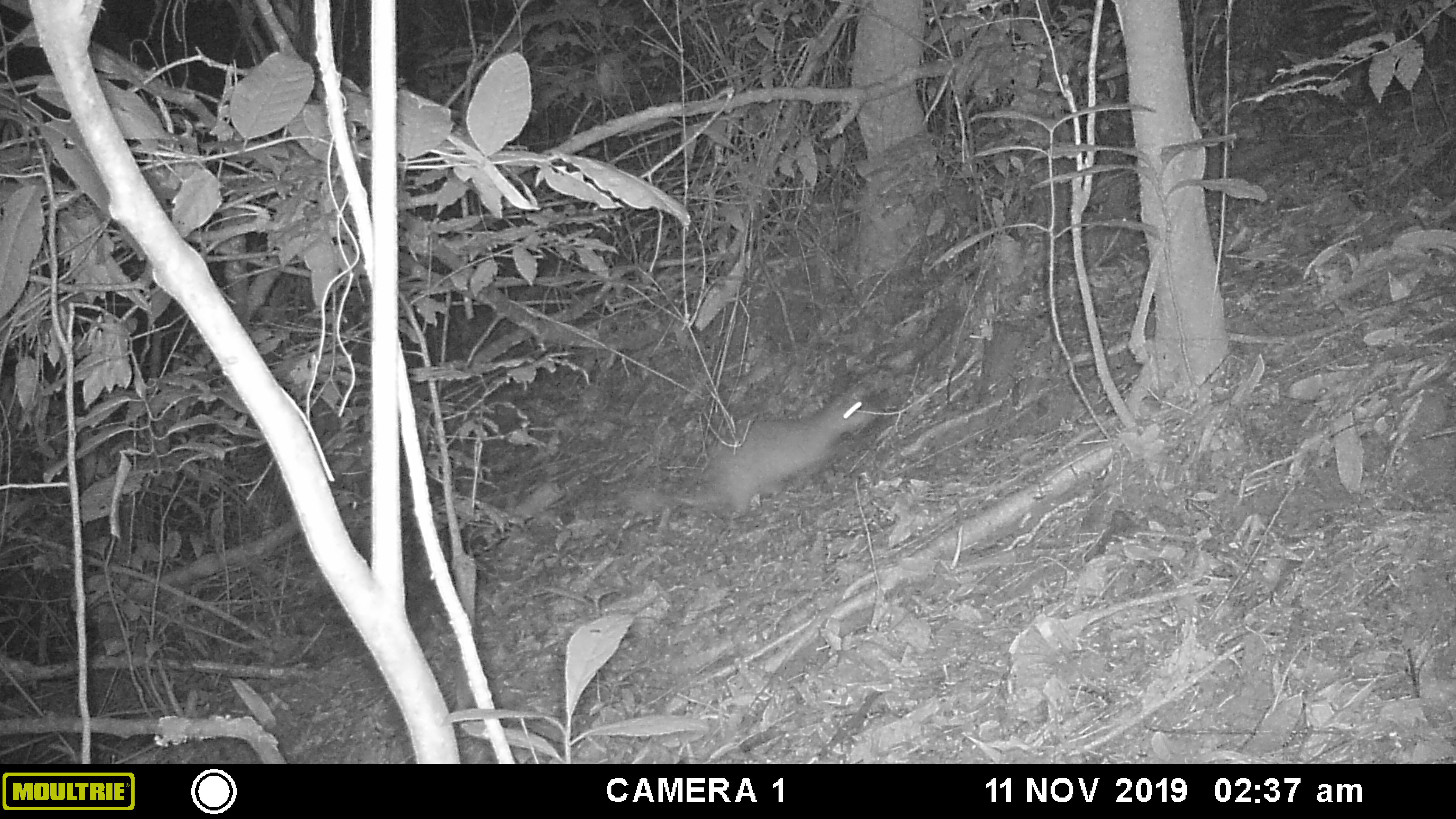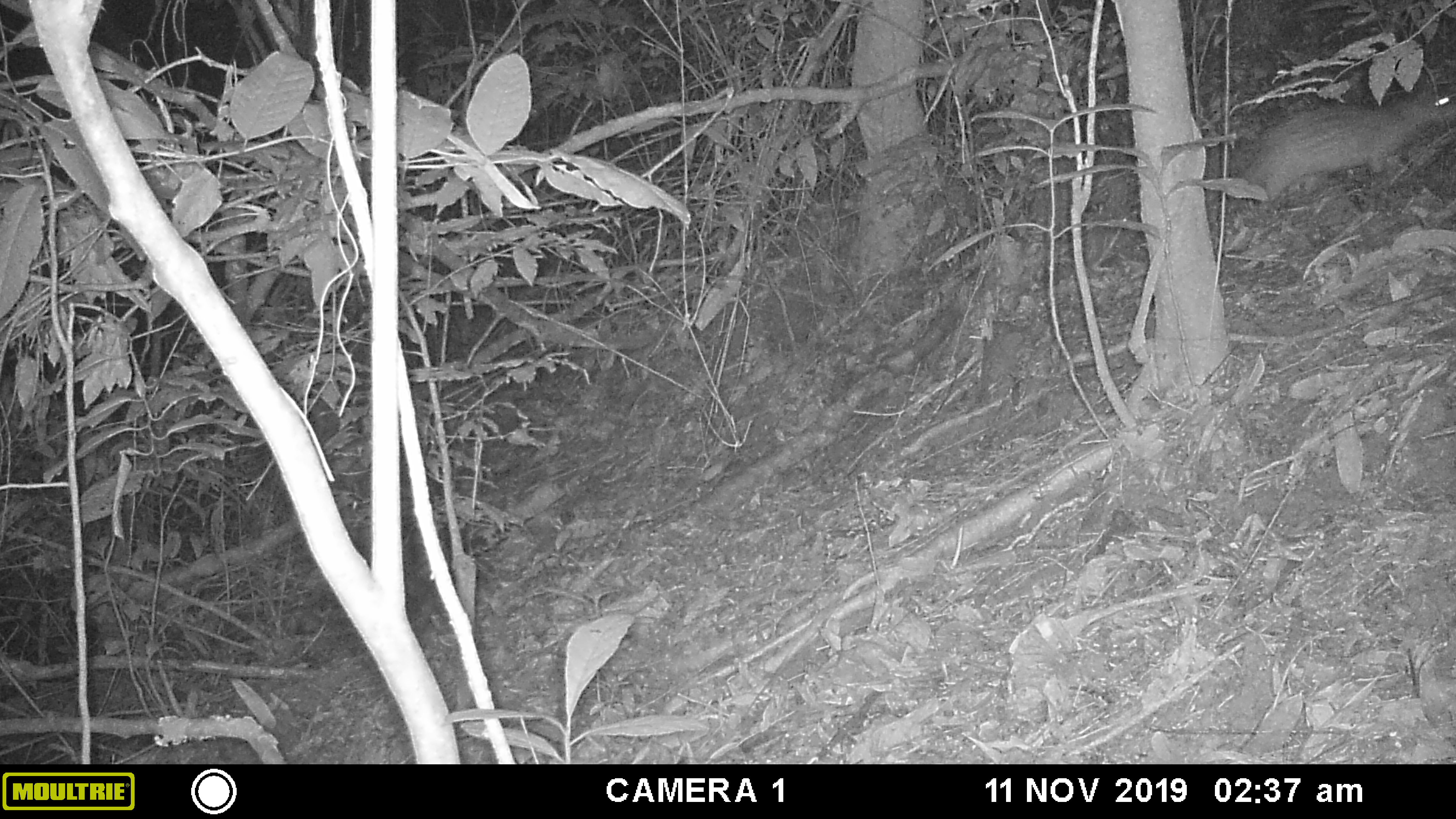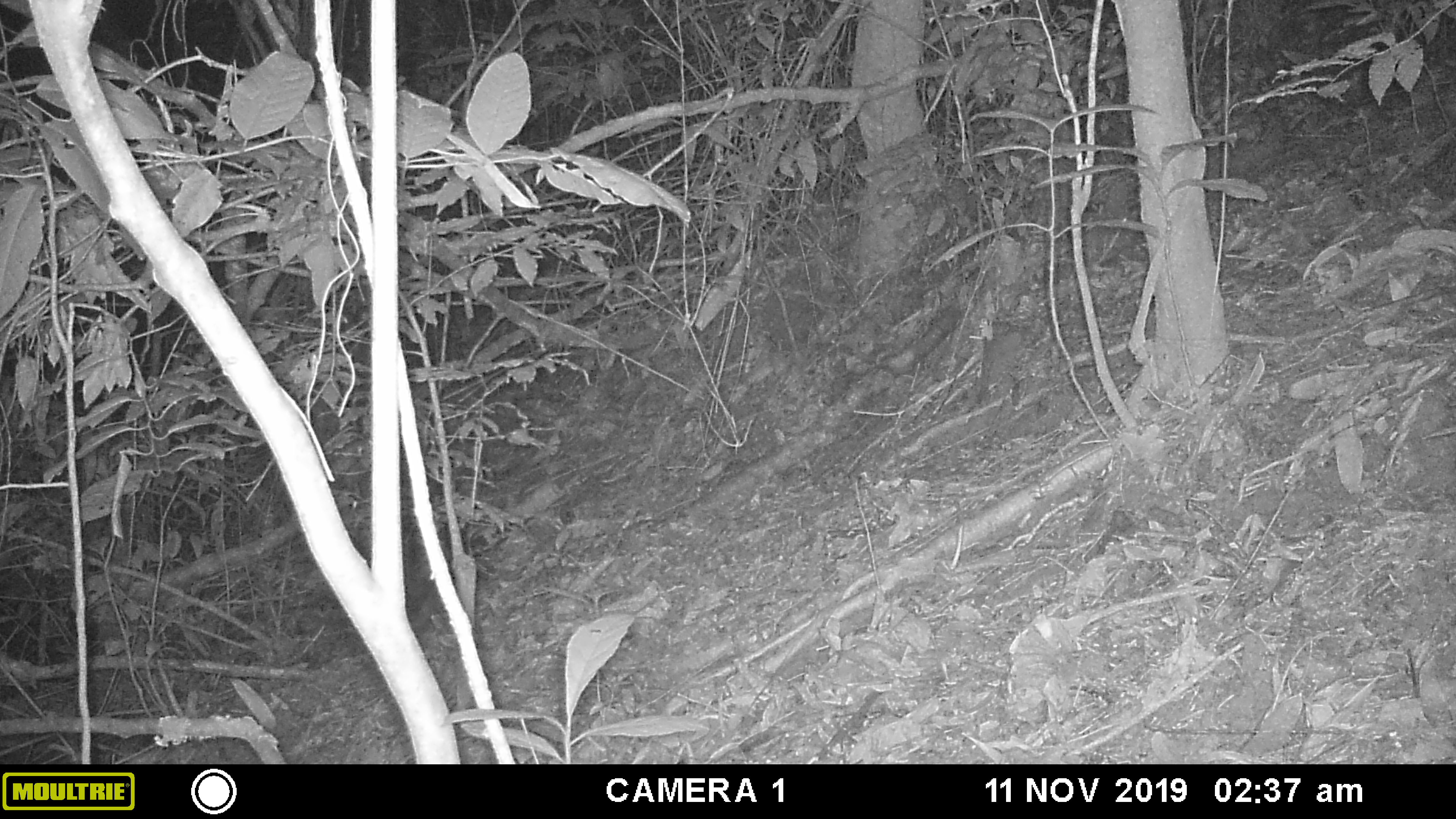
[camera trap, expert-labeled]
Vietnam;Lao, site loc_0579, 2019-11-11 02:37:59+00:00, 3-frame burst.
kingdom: Animalia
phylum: Chordata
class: Mammalia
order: Rodentia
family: Hystricidae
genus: Atherurus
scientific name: Atherurus macrourus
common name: asiatic brush-tailed porcupine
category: asiatic brush tailed porcupine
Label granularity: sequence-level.